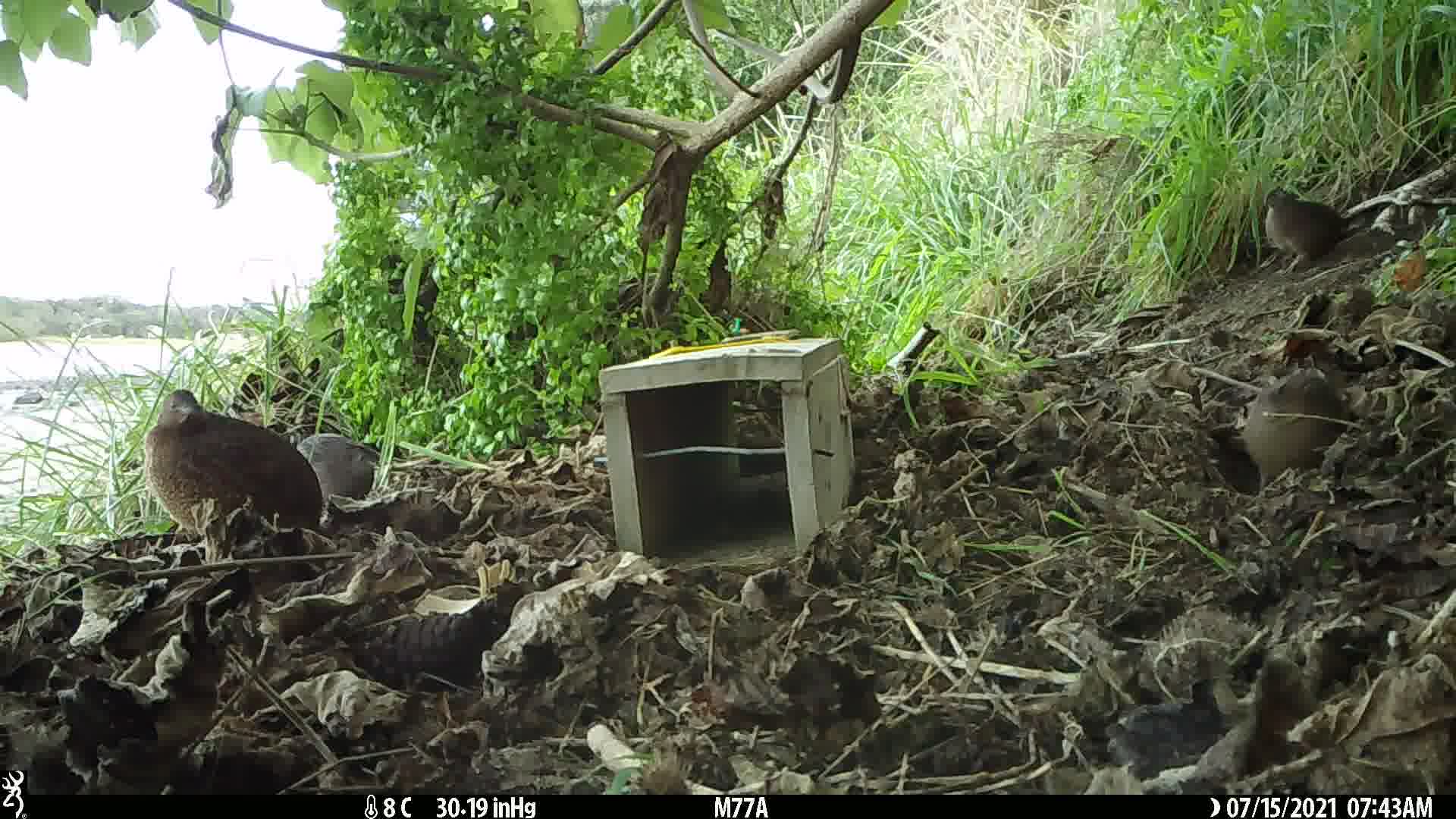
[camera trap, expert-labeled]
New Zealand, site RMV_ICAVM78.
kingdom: Animalia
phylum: Chordata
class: Aves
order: Galliformes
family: Phasianidae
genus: Synoicus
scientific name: Synoicus ypsilophorus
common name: brown quail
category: quail brown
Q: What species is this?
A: Quail brown (brown quail) (Synoicus ypsilophorus).